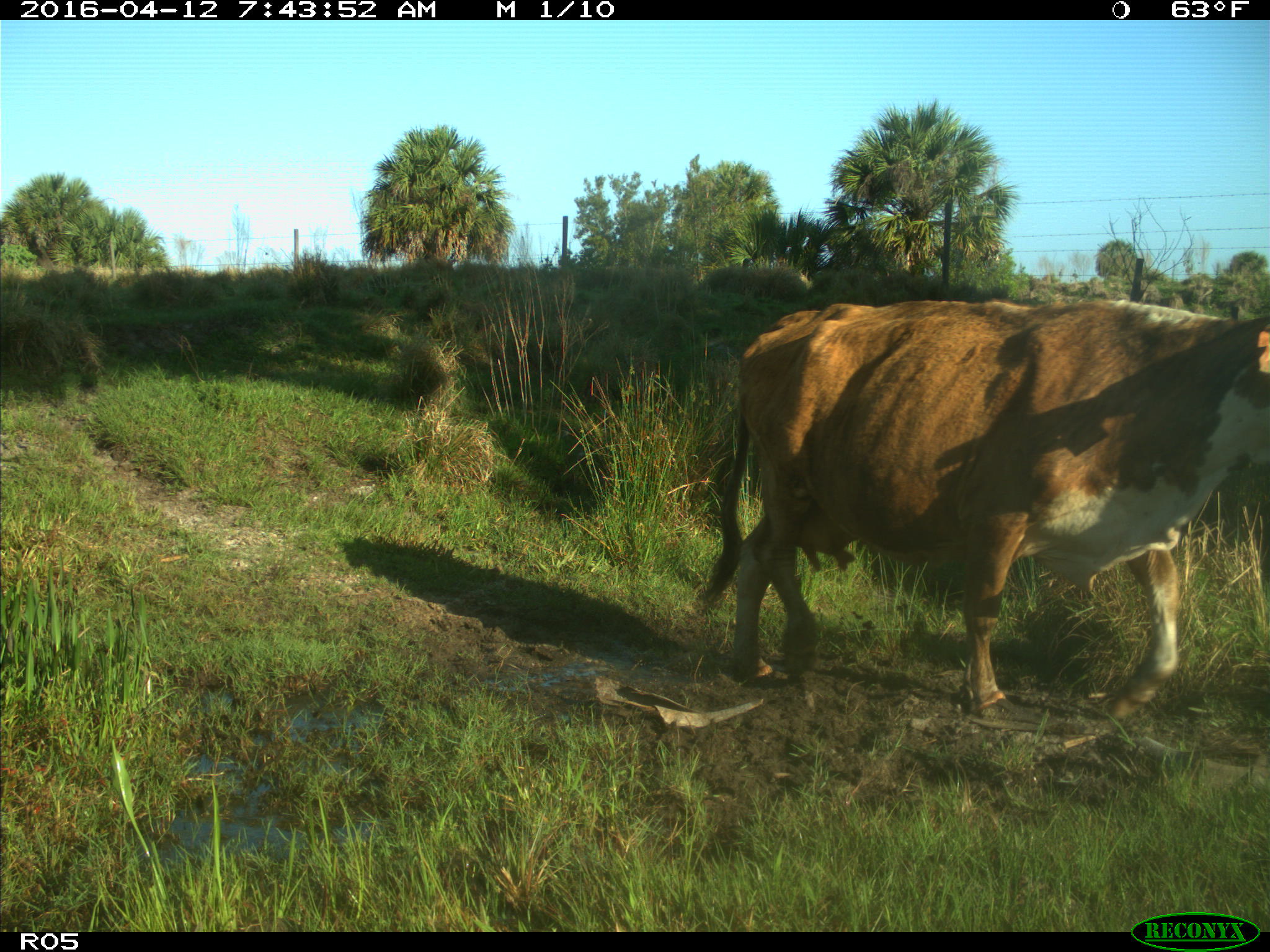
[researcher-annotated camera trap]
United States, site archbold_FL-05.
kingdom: Animalia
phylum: Chordata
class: Mammalia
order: Artiodactyla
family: Bovidae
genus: Bos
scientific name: Bos taurus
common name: domestic cow